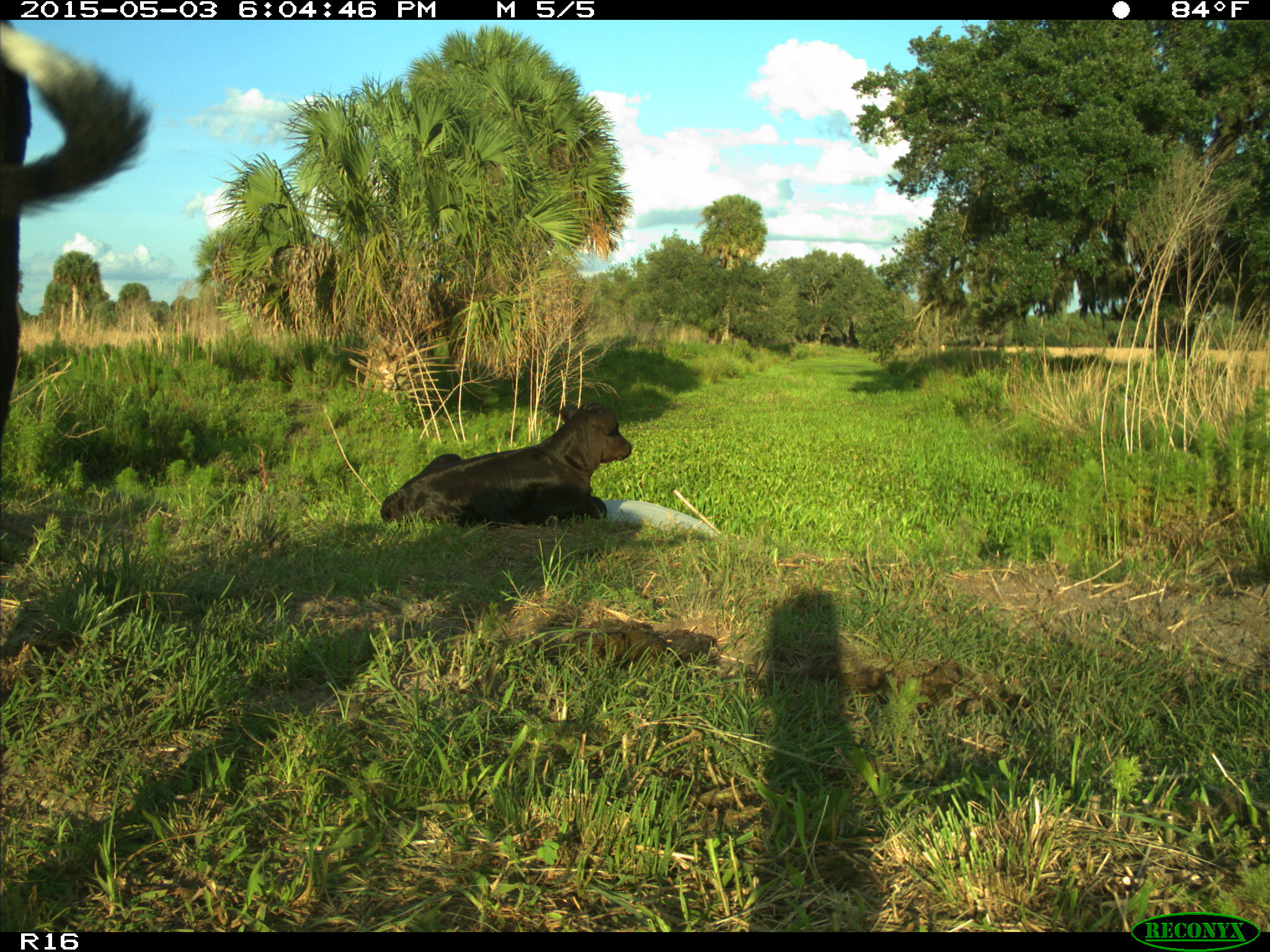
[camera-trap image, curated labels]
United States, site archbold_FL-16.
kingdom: Animalia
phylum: Chordata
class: Mammalia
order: Artiodactyla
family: Bovidae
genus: Bos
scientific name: Bos taurus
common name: domestic cow